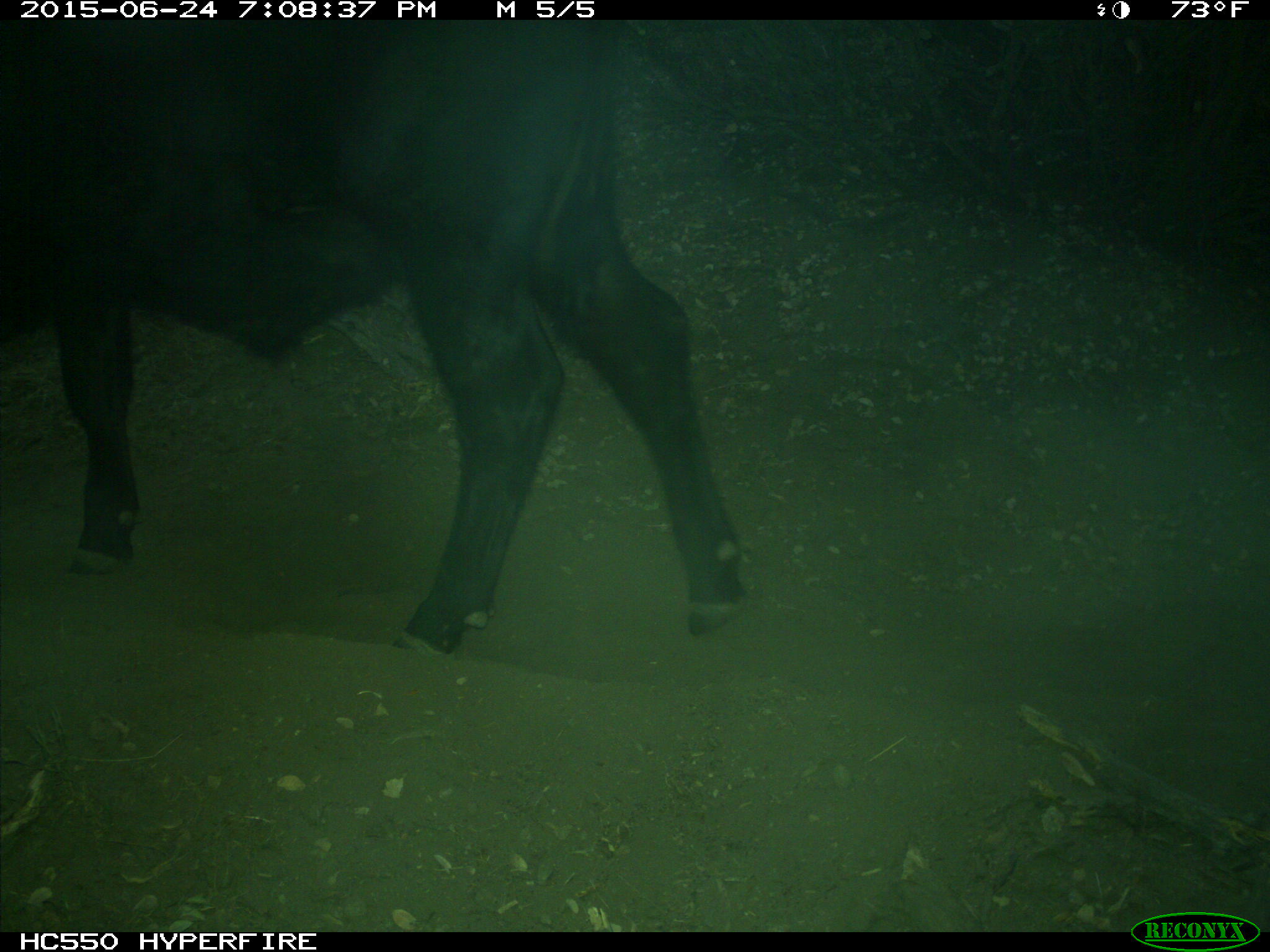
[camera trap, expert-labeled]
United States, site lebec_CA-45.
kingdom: Animalia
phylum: Chordata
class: Mammalia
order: Artiodactyla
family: Bovidae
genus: Bos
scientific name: Bos taurus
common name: domestic cow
Bos taurus (domestic cow).